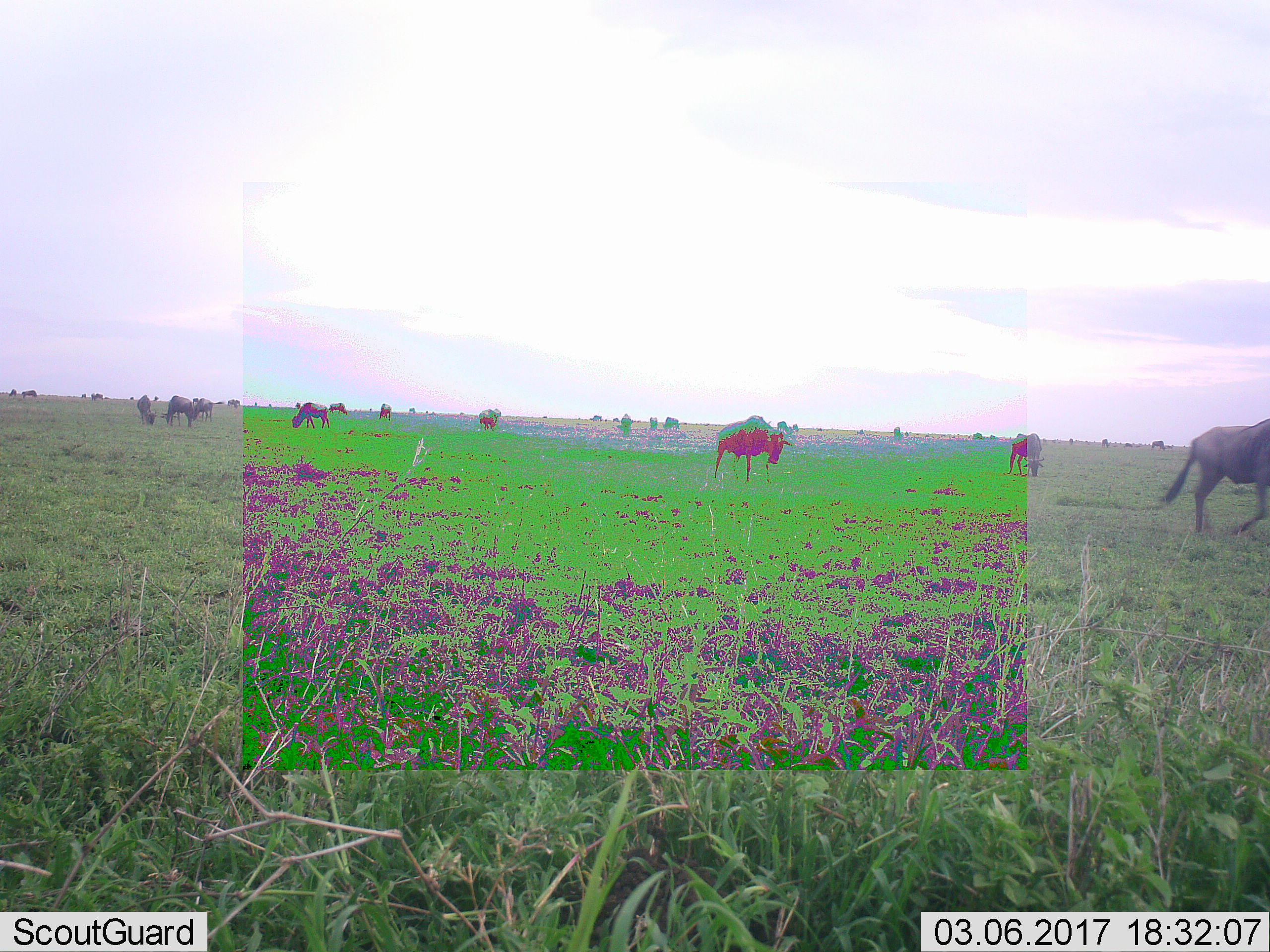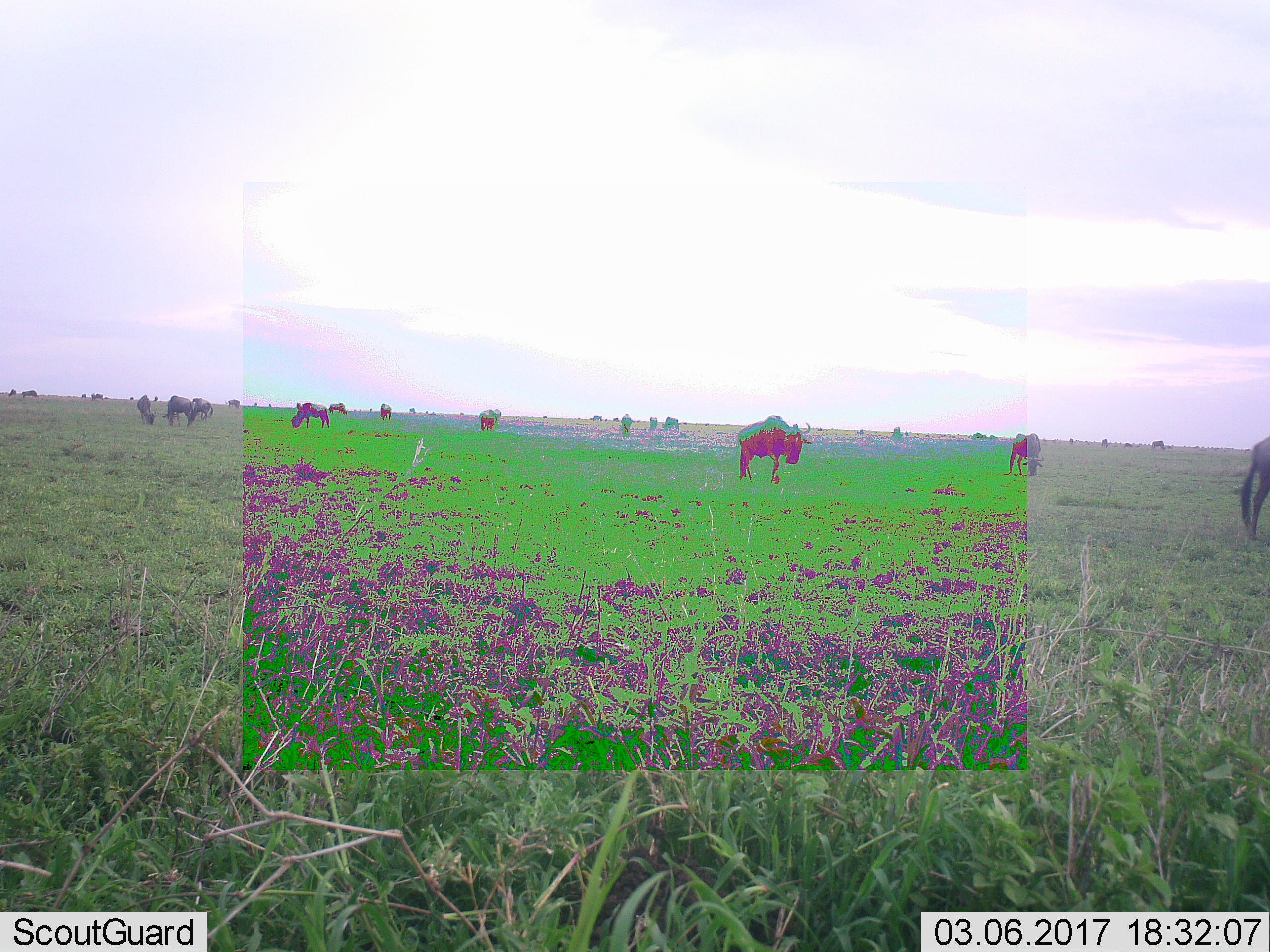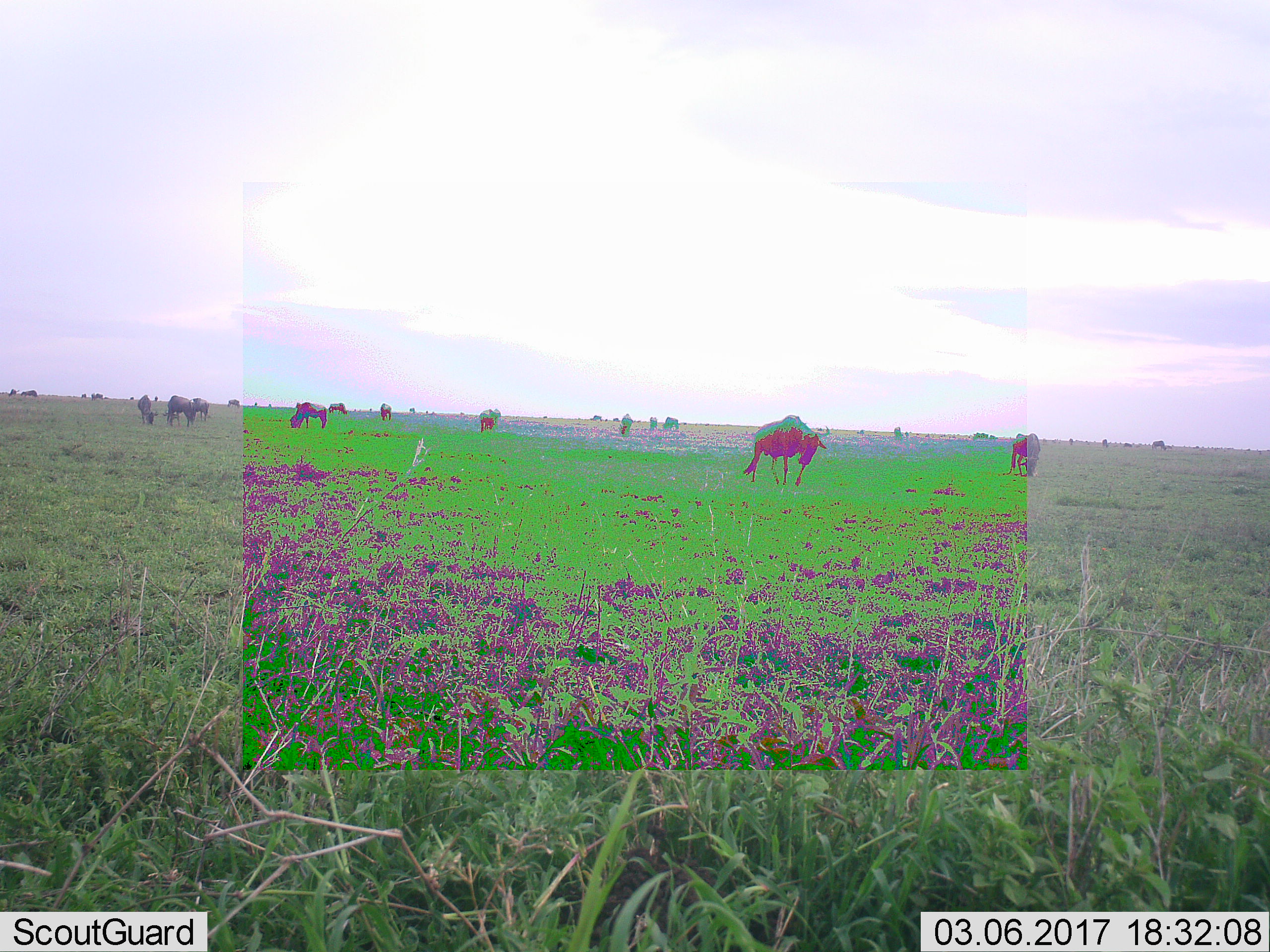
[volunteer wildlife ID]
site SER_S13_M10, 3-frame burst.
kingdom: Animalia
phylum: Chordata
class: Mammalia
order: Artiodactyla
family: Bovidae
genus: Connochaetes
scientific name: Connochaetes taurinus taurinus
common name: blue wildebeest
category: wildebeestblue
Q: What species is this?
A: Wildebeestblue (blue wildebeest) (Connochaetes taurinus taurinus).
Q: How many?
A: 11-50.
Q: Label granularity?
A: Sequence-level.